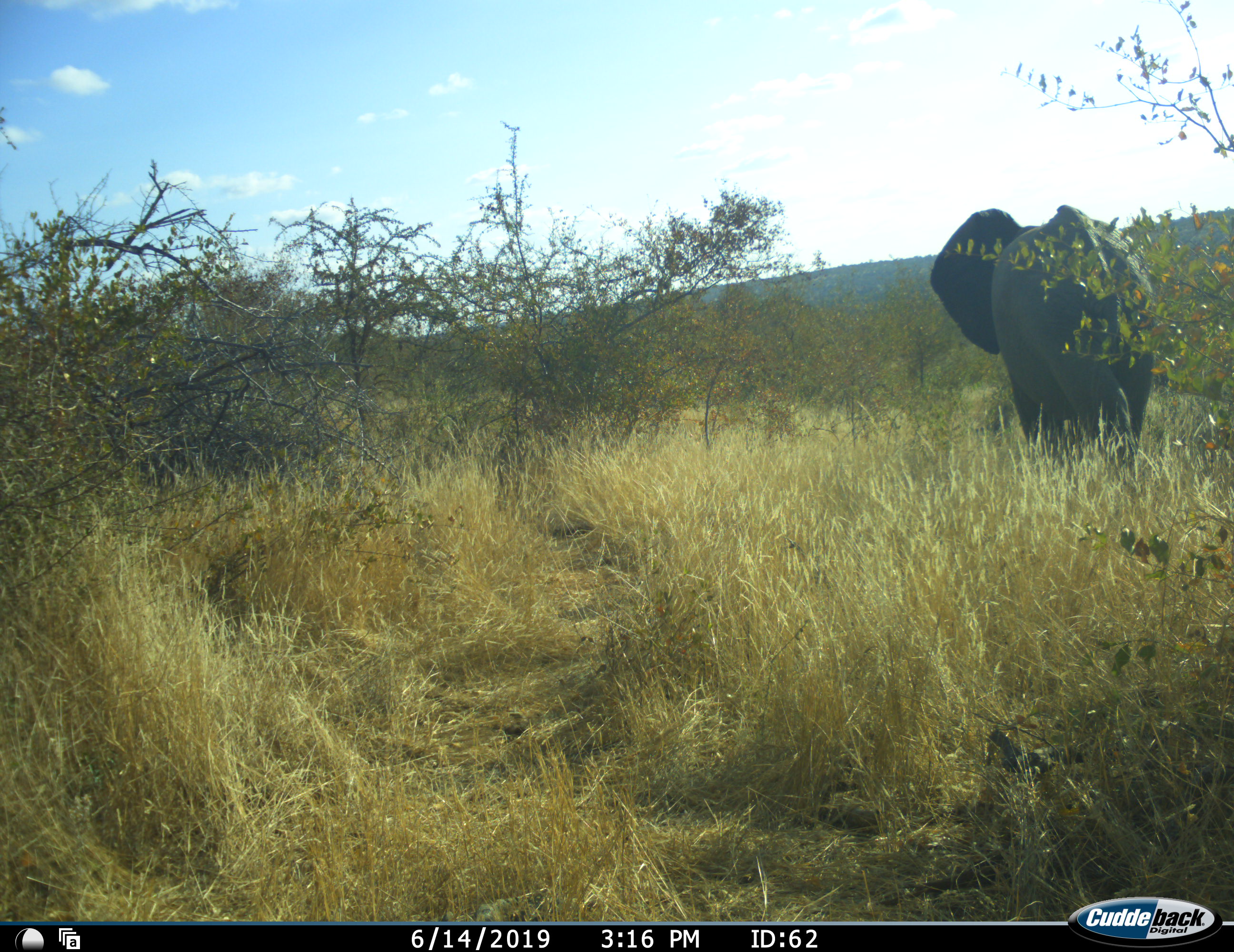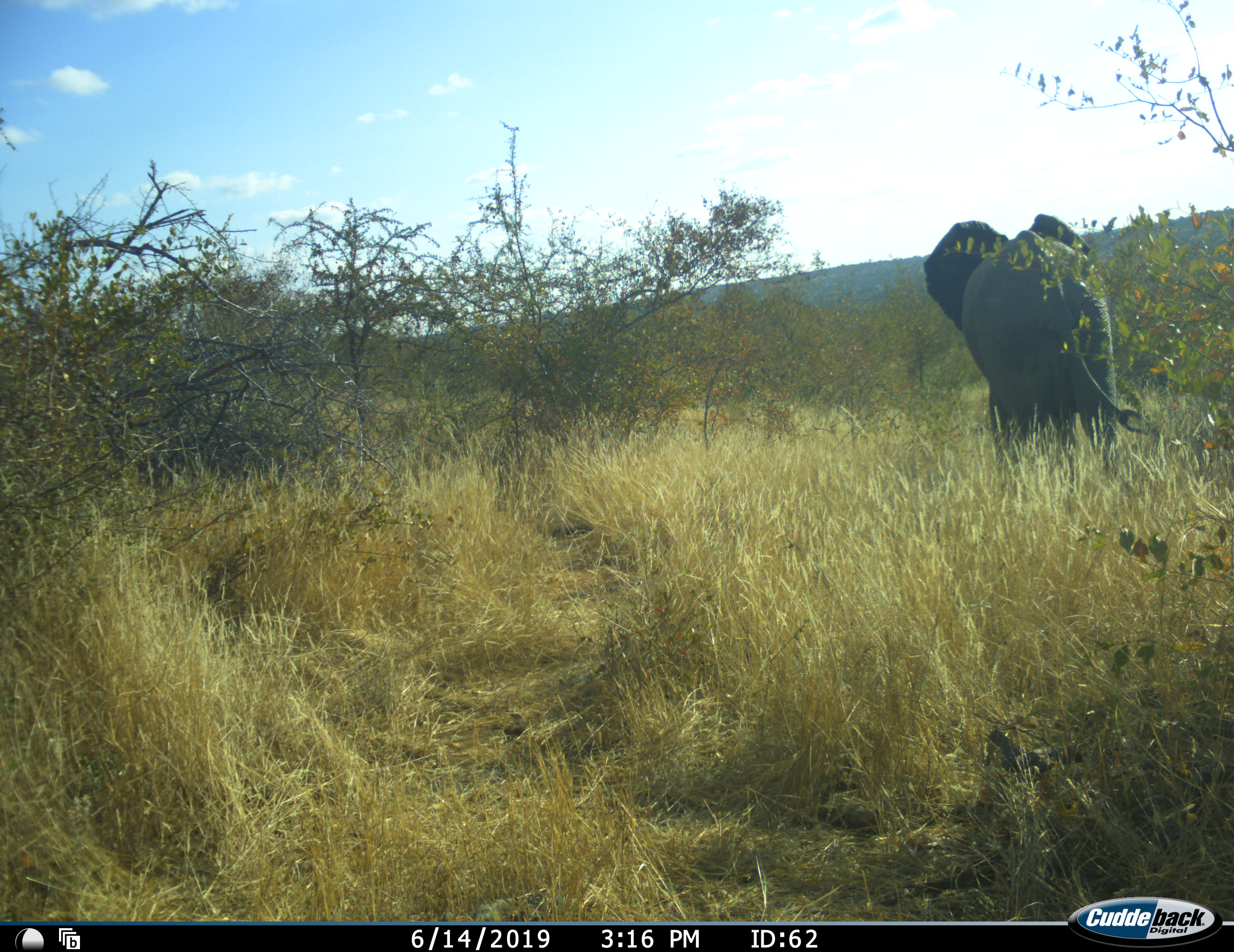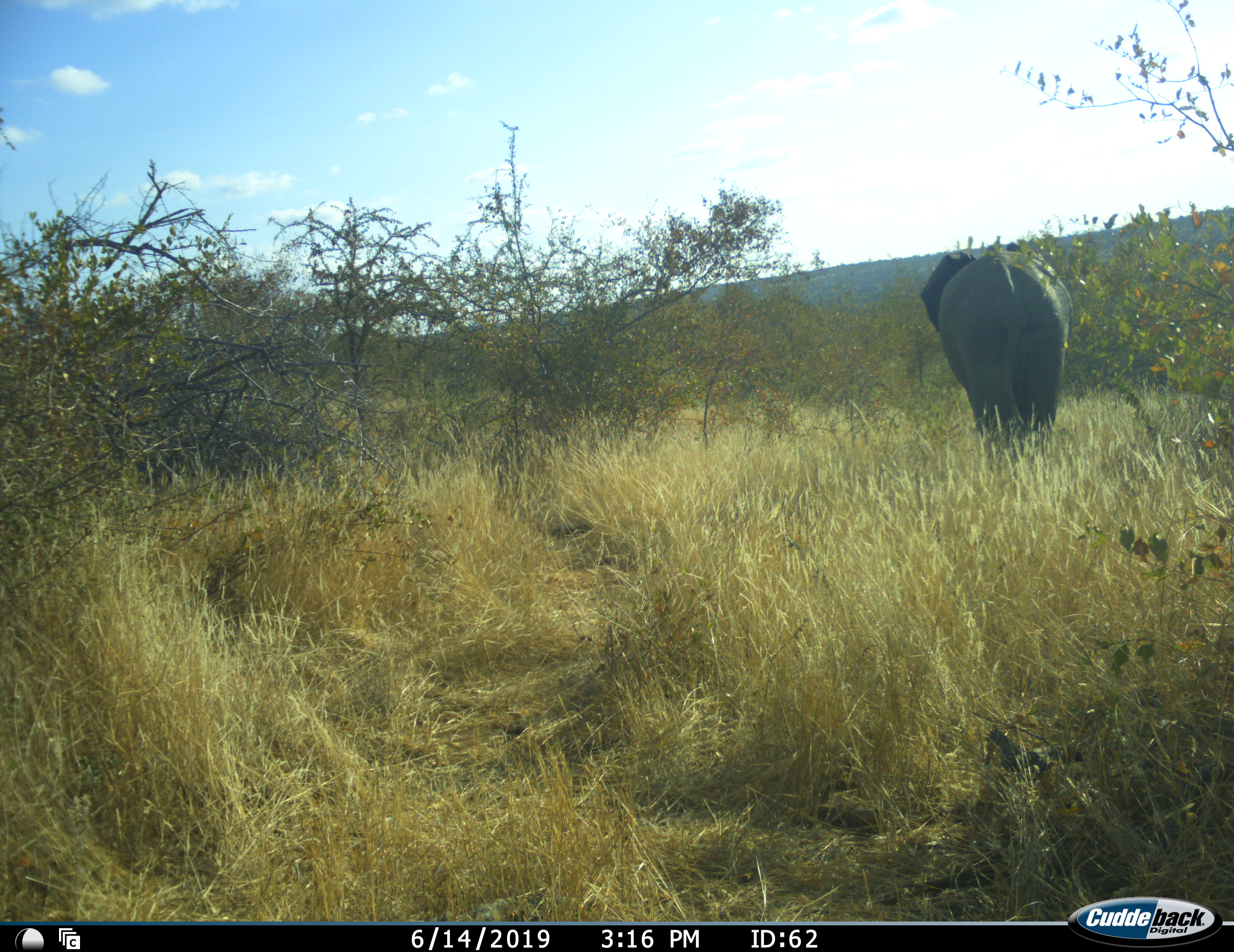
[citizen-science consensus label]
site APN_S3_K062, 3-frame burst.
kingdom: Animalia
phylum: Chordata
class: Mammalia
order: Proboscidea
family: Elephantidae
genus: Loxodonta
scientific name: Loxodonta africana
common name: african bush elephant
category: elephant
Elephant (african bush elephant) (Loxodonta africana), count 1. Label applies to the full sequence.